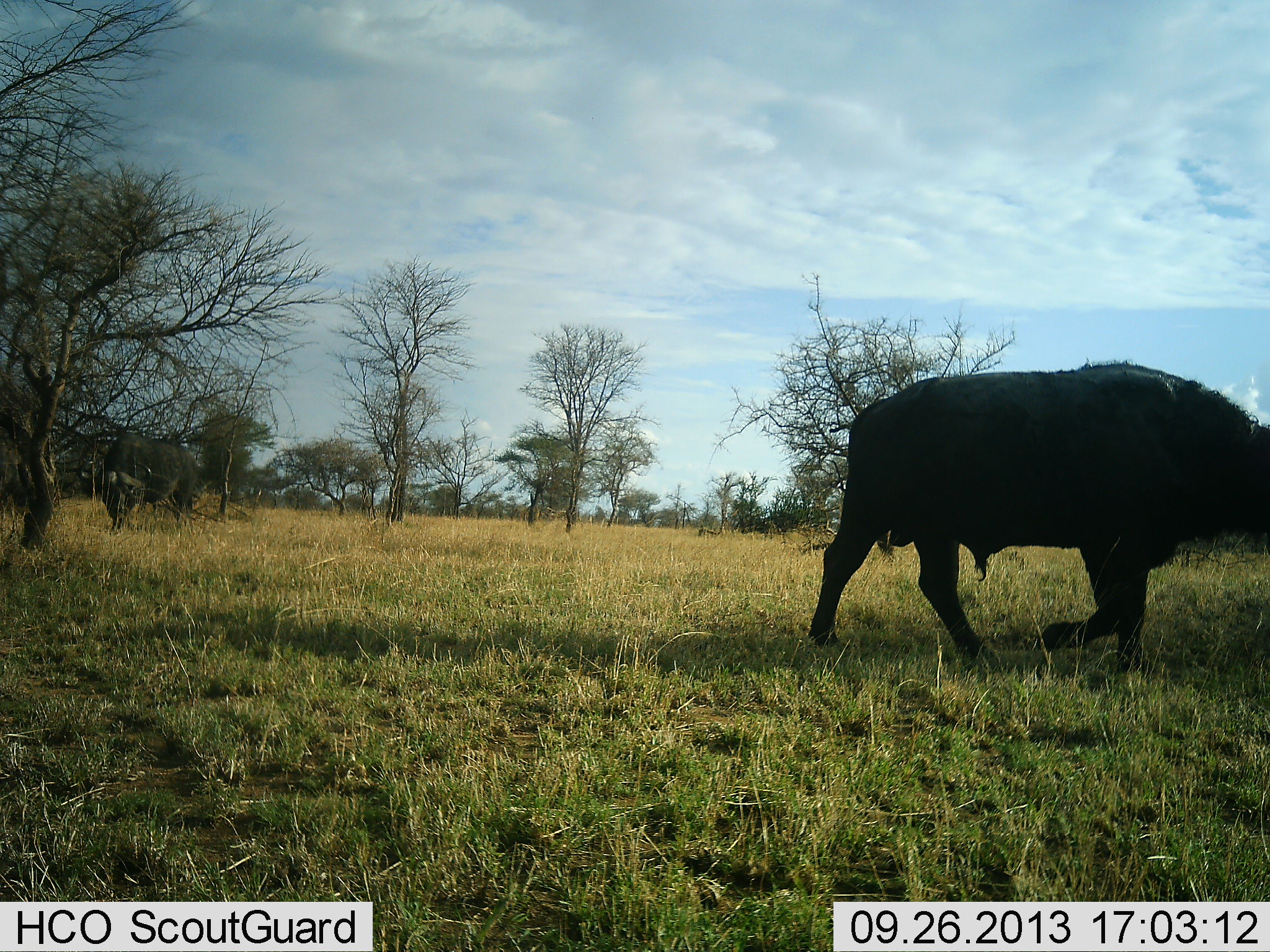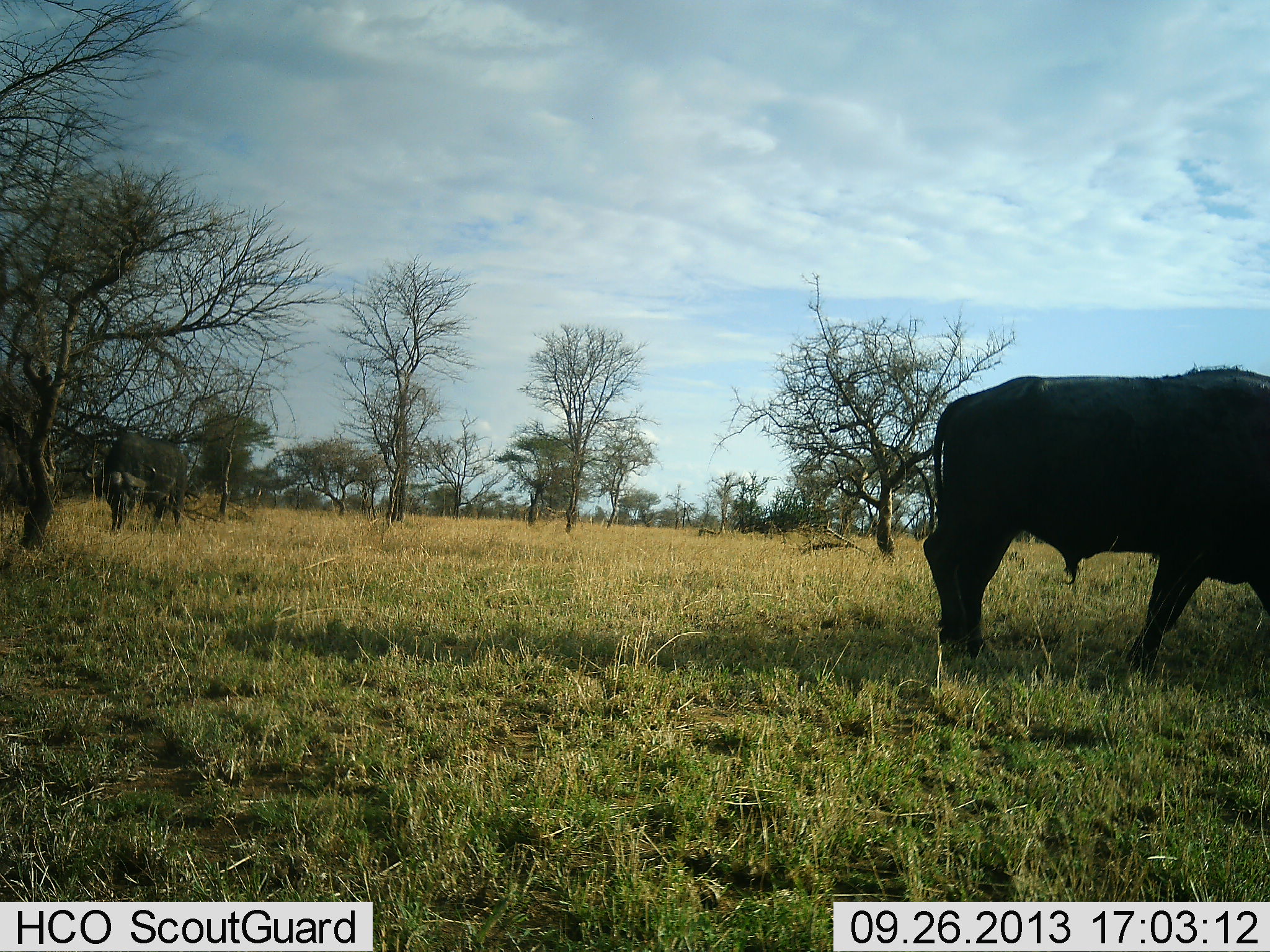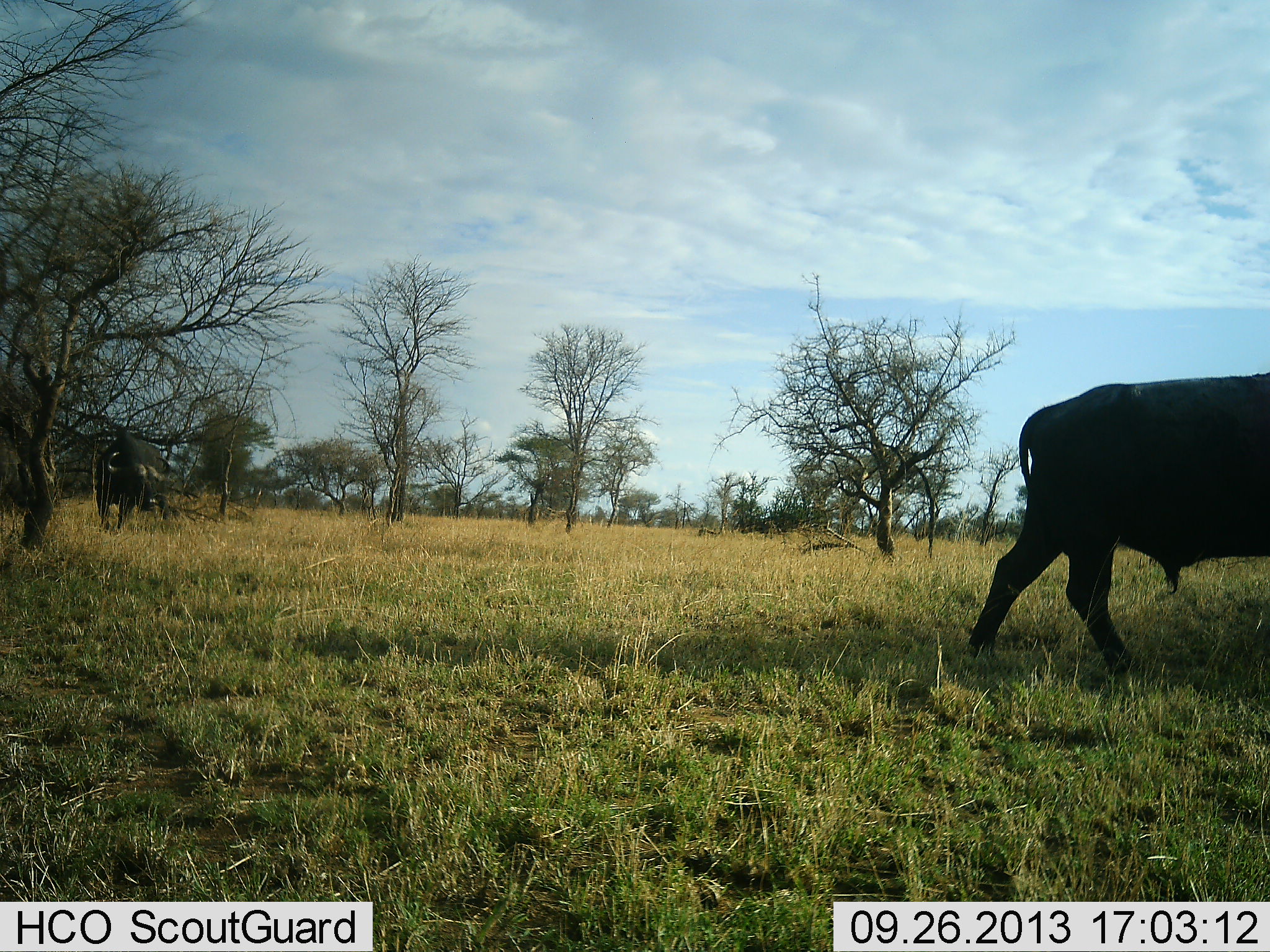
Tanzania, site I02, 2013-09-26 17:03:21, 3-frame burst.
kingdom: Animalia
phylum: Chordata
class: Mammalia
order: Artiodactyla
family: Bovidae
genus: Syncerus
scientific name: Syncerus caffer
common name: cape buffalo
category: buffalo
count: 2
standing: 23%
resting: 0%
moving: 72%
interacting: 0%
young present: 0%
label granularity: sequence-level